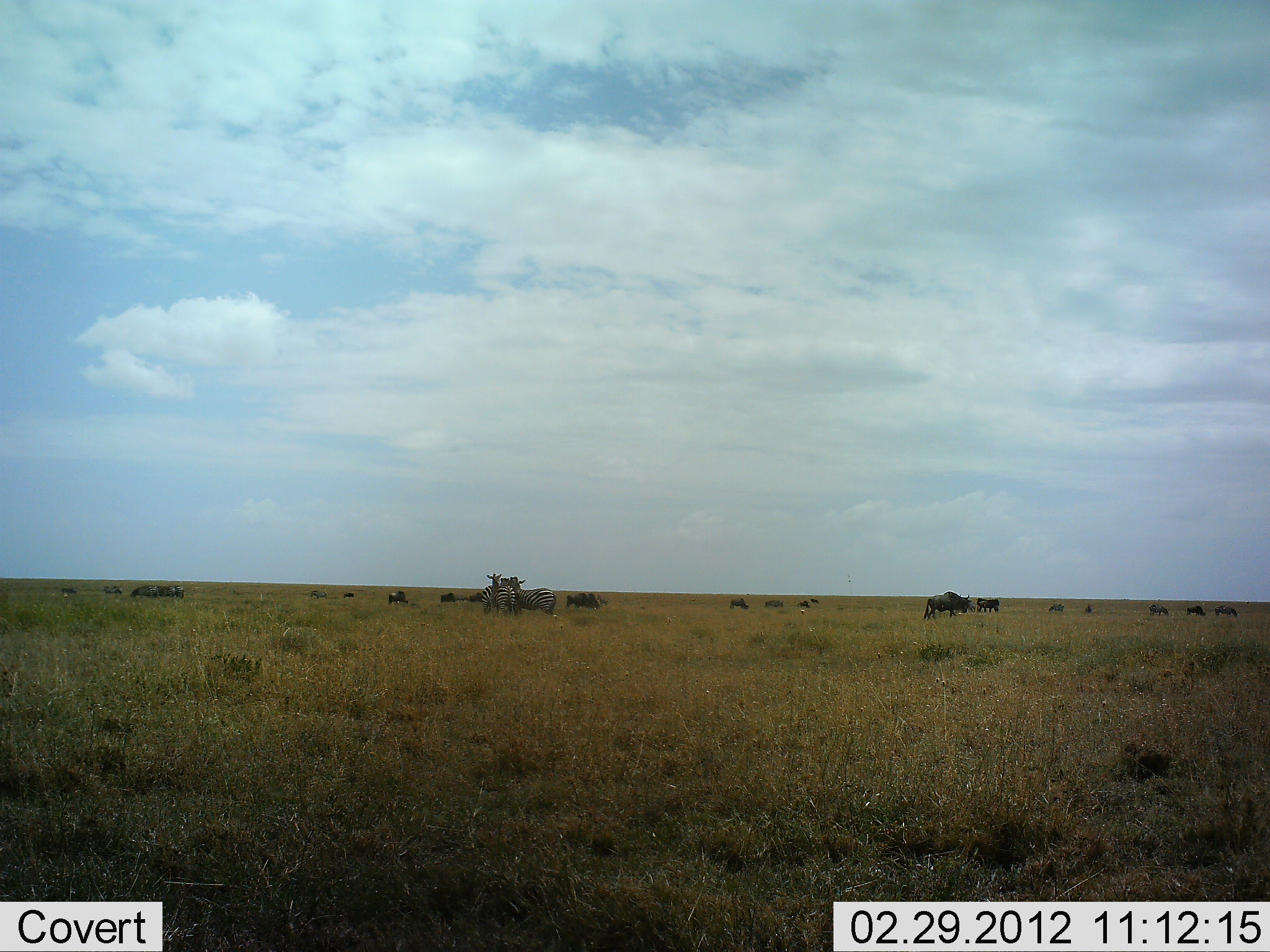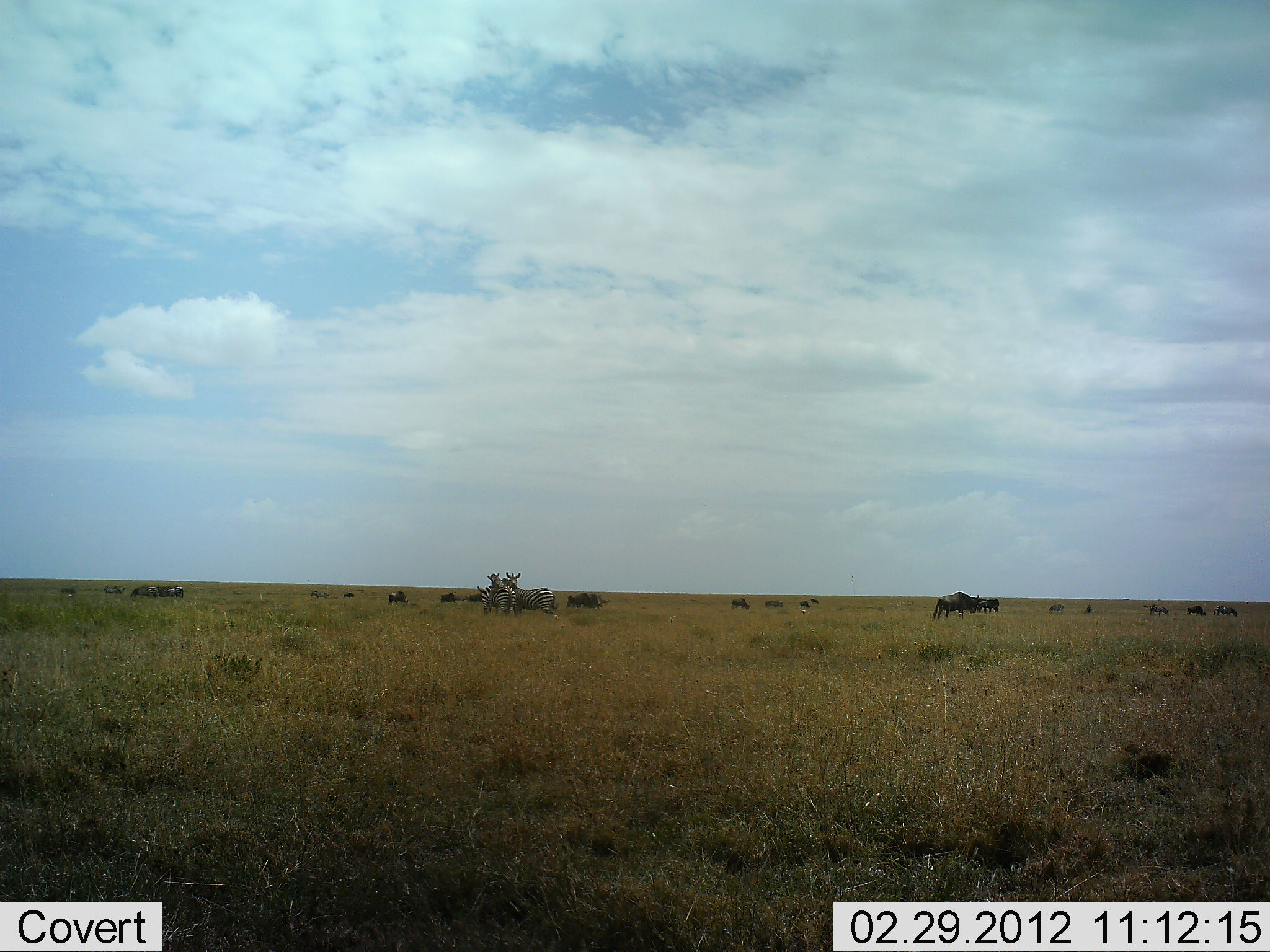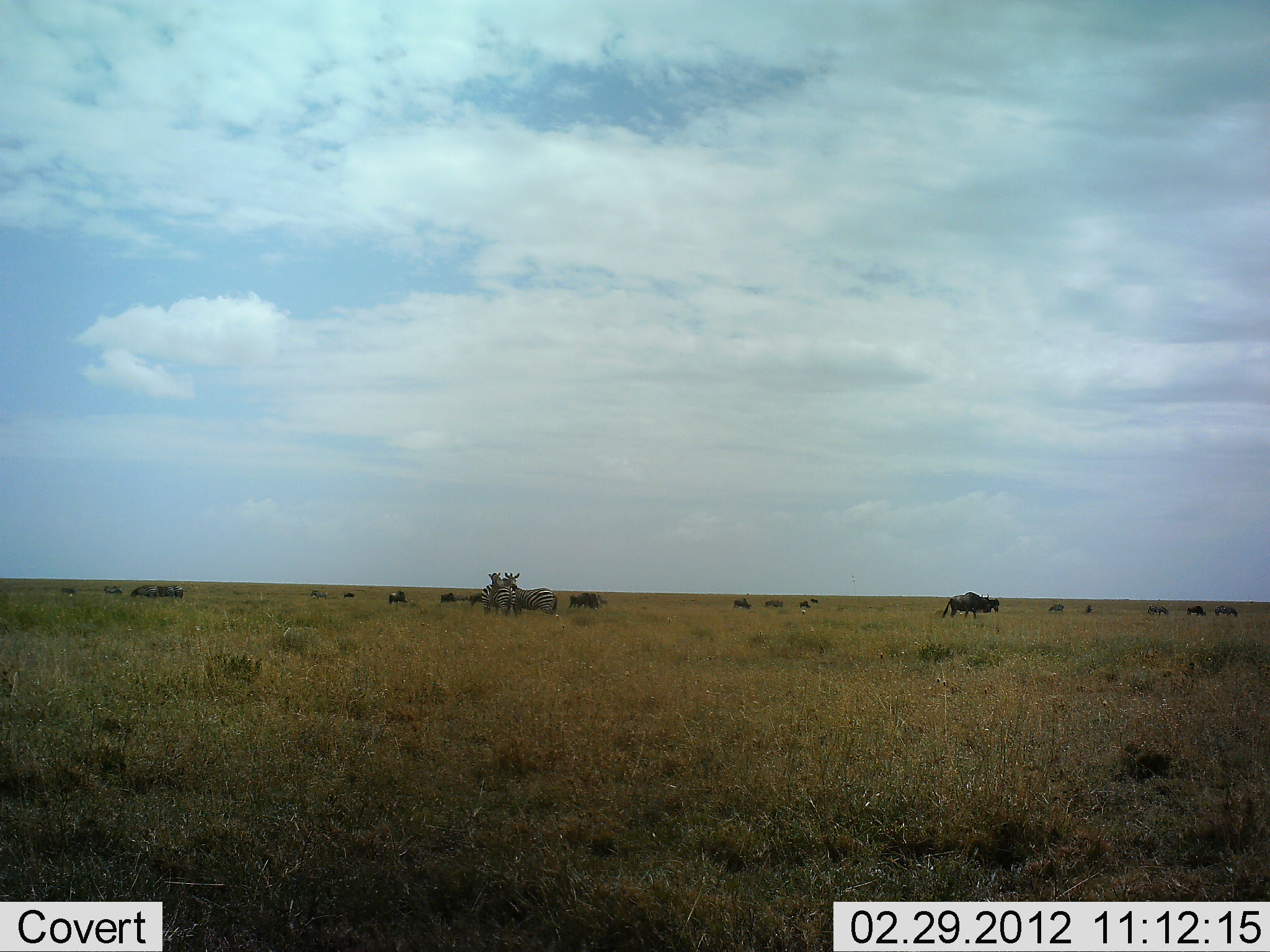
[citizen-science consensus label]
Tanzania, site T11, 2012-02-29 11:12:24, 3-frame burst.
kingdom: Animalia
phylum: Chordata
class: Mammalia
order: Artiodactyla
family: Bovidae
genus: Connochaetes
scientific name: Connochaetes taurinus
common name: blue wildebeest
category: wildebeest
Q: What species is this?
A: Wildebeest (blue wildebeest) (Connochaetes taurinus).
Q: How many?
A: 11-50.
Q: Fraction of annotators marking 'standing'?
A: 73%.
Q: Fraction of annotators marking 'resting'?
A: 18%.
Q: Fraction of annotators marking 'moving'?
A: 55%.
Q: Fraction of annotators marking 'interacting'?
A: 5%.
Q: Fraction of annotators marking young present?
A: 0%.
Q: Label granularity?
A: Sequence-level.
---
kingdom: Animalia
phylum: Chordata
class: Mammalia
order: Perissodactyla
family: Equidae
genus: Equus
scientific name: Equus quagga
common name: plains zebra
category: zebra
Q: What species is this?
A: Zebra (plains zebra) (Equus quagga).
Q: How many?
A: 3.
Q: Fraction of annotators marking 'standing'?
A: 74%.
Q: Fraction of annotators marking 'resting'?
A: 4%.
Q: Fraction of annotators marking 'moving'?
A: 15%.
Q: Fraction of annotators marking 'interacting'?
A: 41%.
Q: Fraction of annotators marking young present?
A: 0%.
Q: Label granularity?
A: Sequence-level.